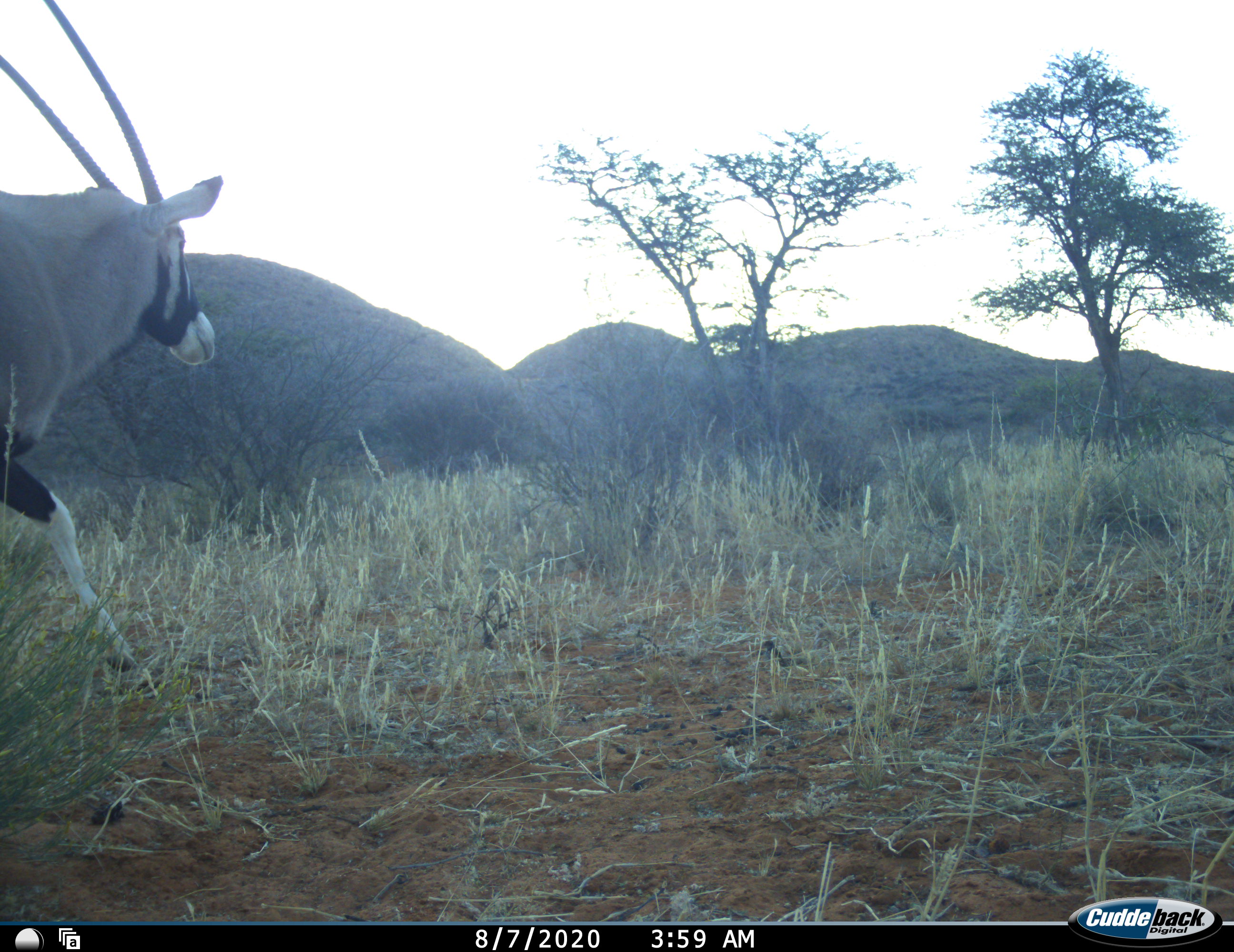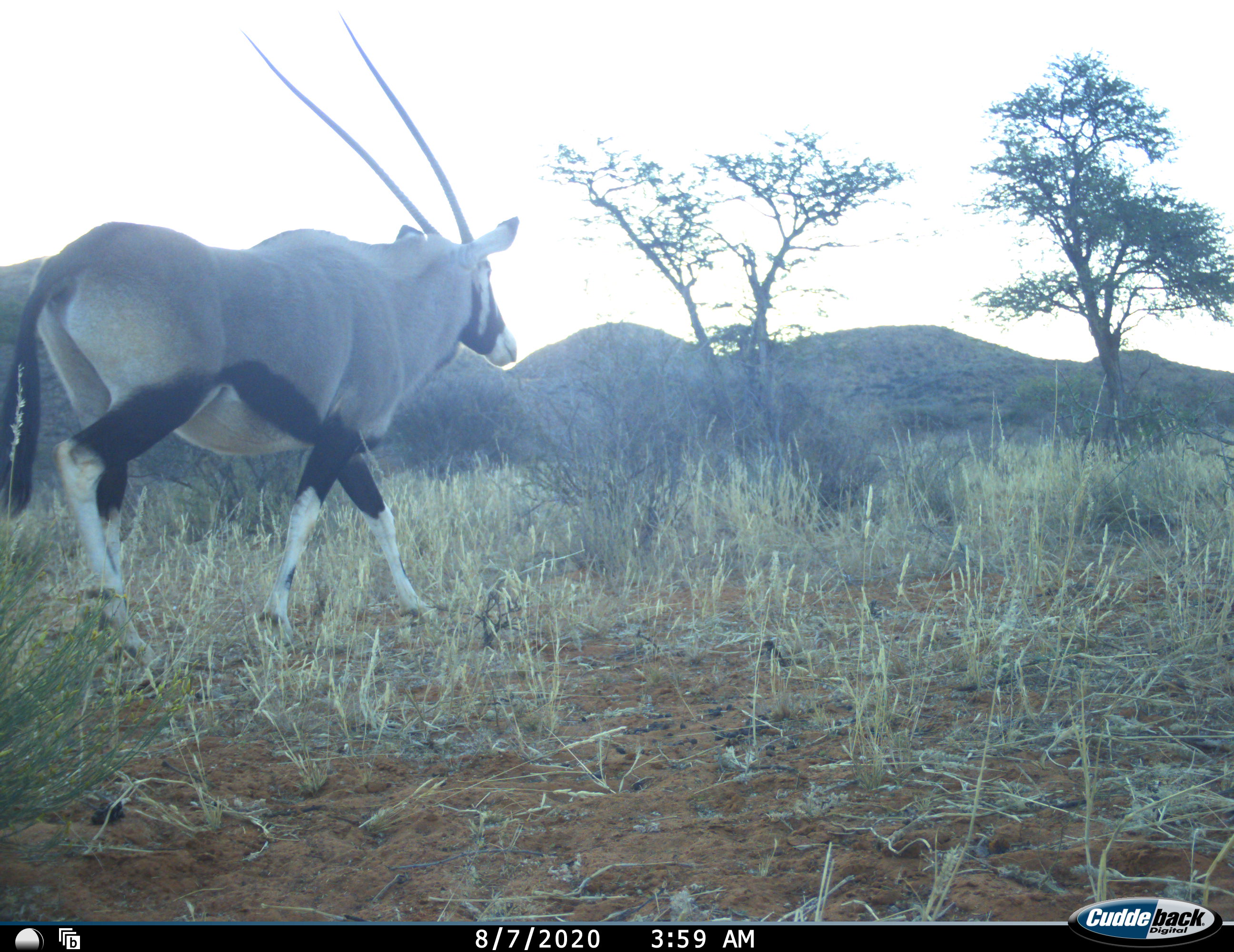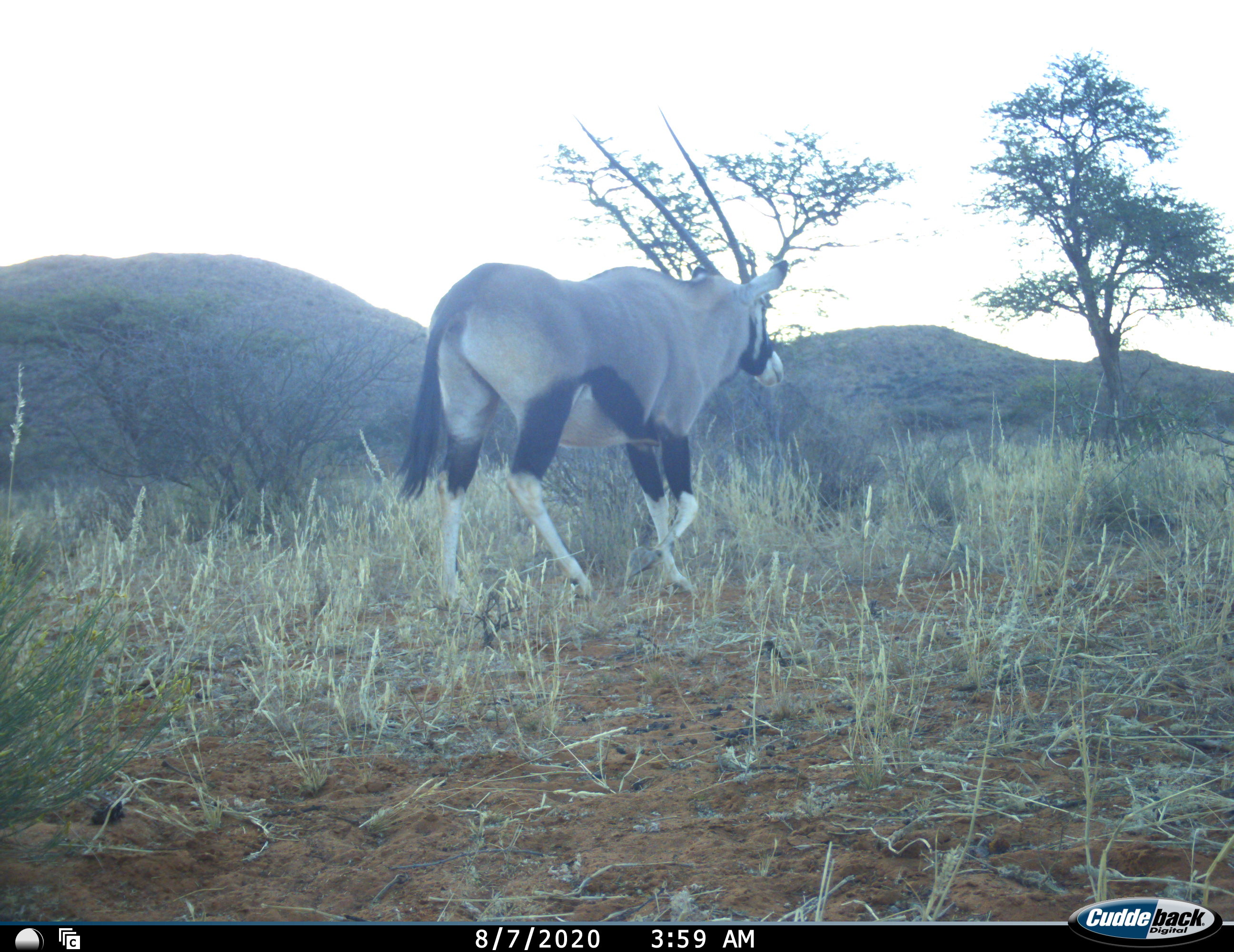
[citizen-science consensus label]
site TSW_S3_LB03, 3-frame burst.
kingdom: Animalia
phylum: Chordata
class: Mammalia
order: Artiodactyla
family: Bovidae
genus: Oryx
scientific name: Oryx gazella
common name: gemsbok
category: oryx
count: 1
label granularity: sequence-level